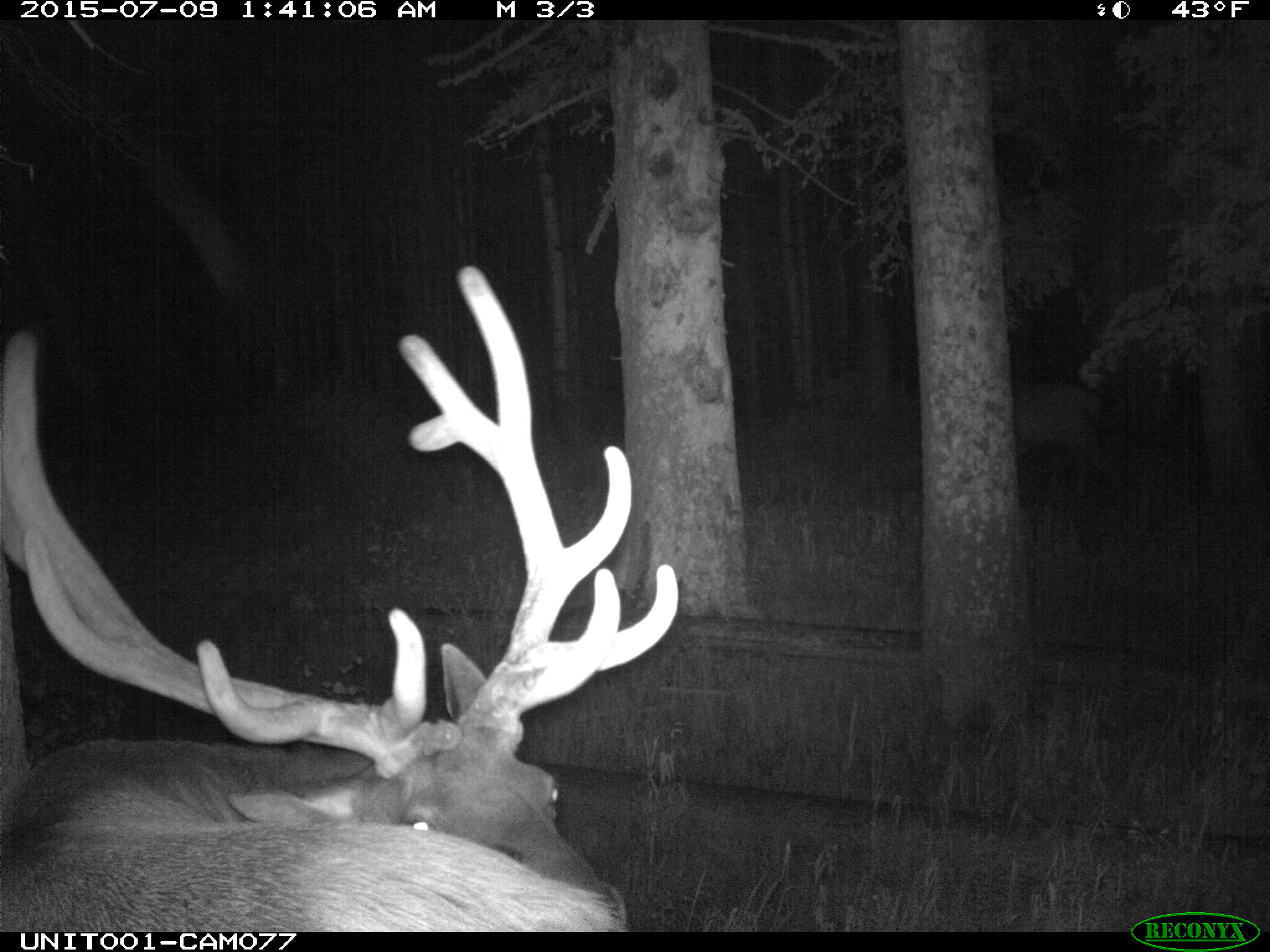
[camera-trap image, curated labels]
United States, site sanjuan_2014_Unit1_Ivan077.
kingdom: Animalia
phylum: Chordata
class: Mammalia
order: Artiodactyla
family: Cervidae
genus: Cervus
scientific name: Cervus elaphus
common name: red deer